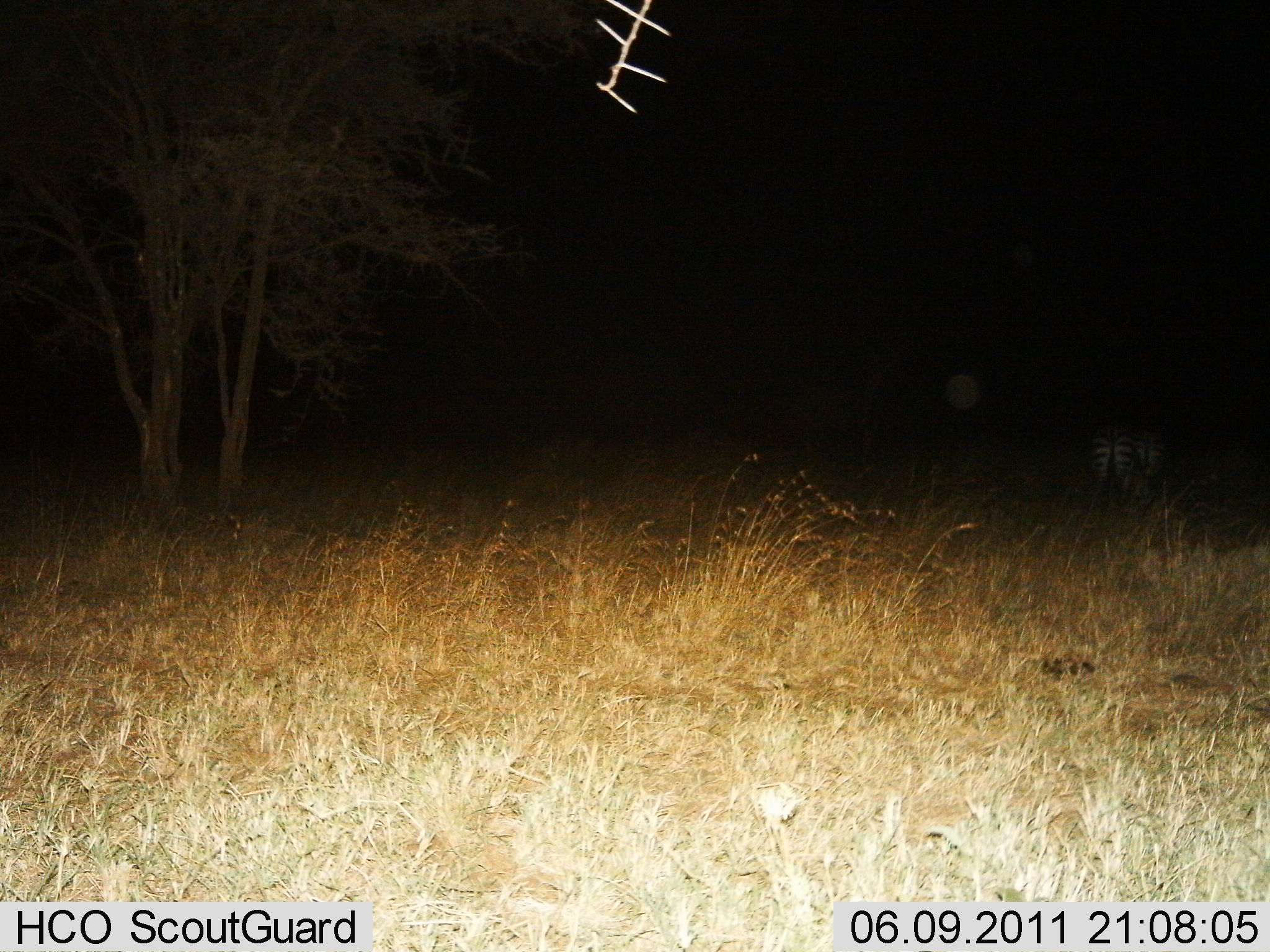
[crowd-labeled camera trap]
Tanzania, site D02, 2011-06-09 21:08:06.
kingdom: Animalia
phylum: Chordata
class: Mammalia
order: Perissodactyla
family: Equidae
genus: Equus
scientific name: Equus quagga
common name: plains zebra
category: zebra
Zebra (plains zebra) (Equus quagga), count 1. Behavior (volunteer vote fractions): standing 70%, resting 0%, moving 30%, interacting 0%. Young present (vote fraction): 0%. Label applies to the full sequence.